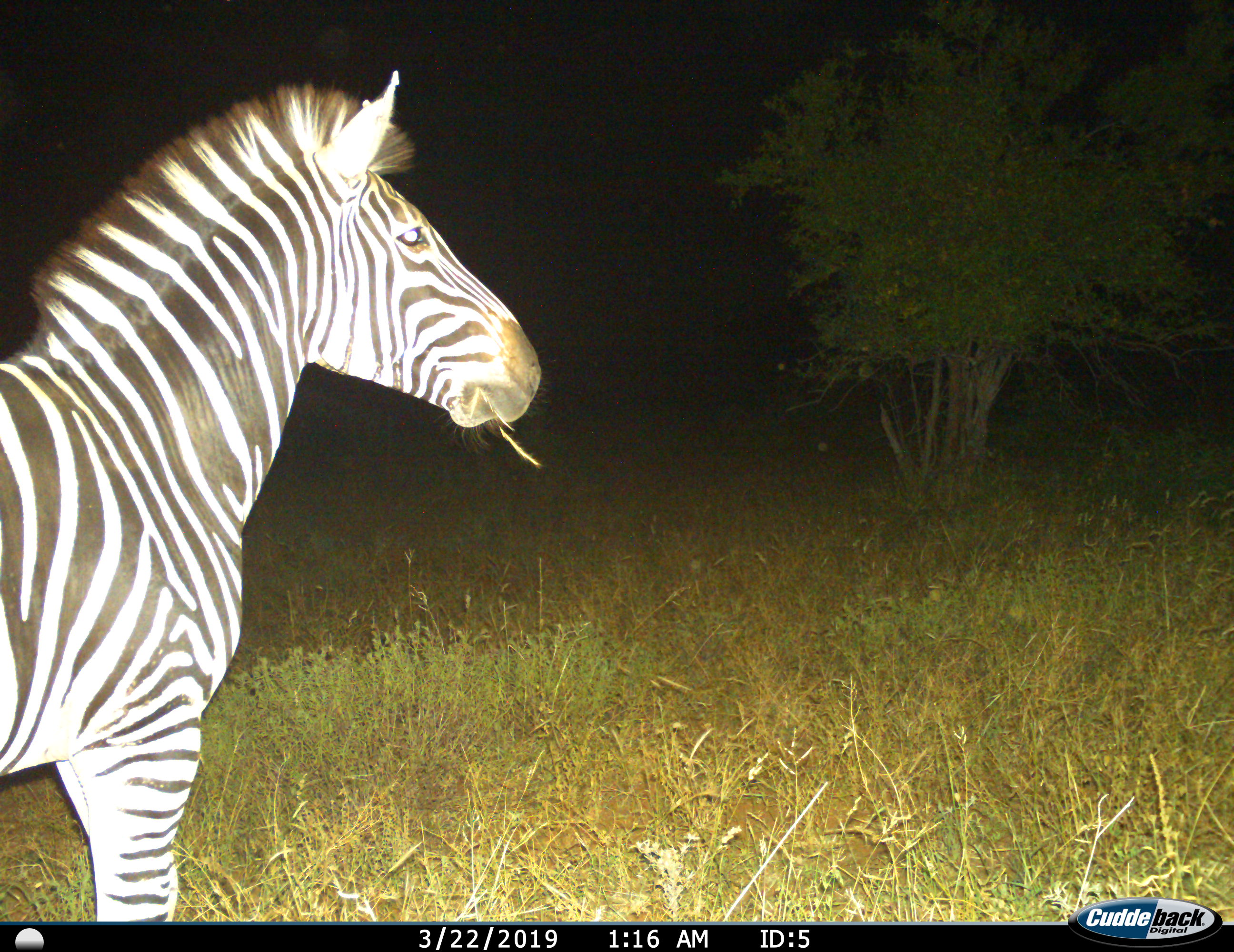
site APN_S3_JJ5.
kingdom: Animalia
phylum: Chordata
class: Mammalia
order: Perissodactyla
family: Equidae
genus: Equus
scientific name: Equus quagga burchellii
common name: burchell's zebra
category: zebraburchells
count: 1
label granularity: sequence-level